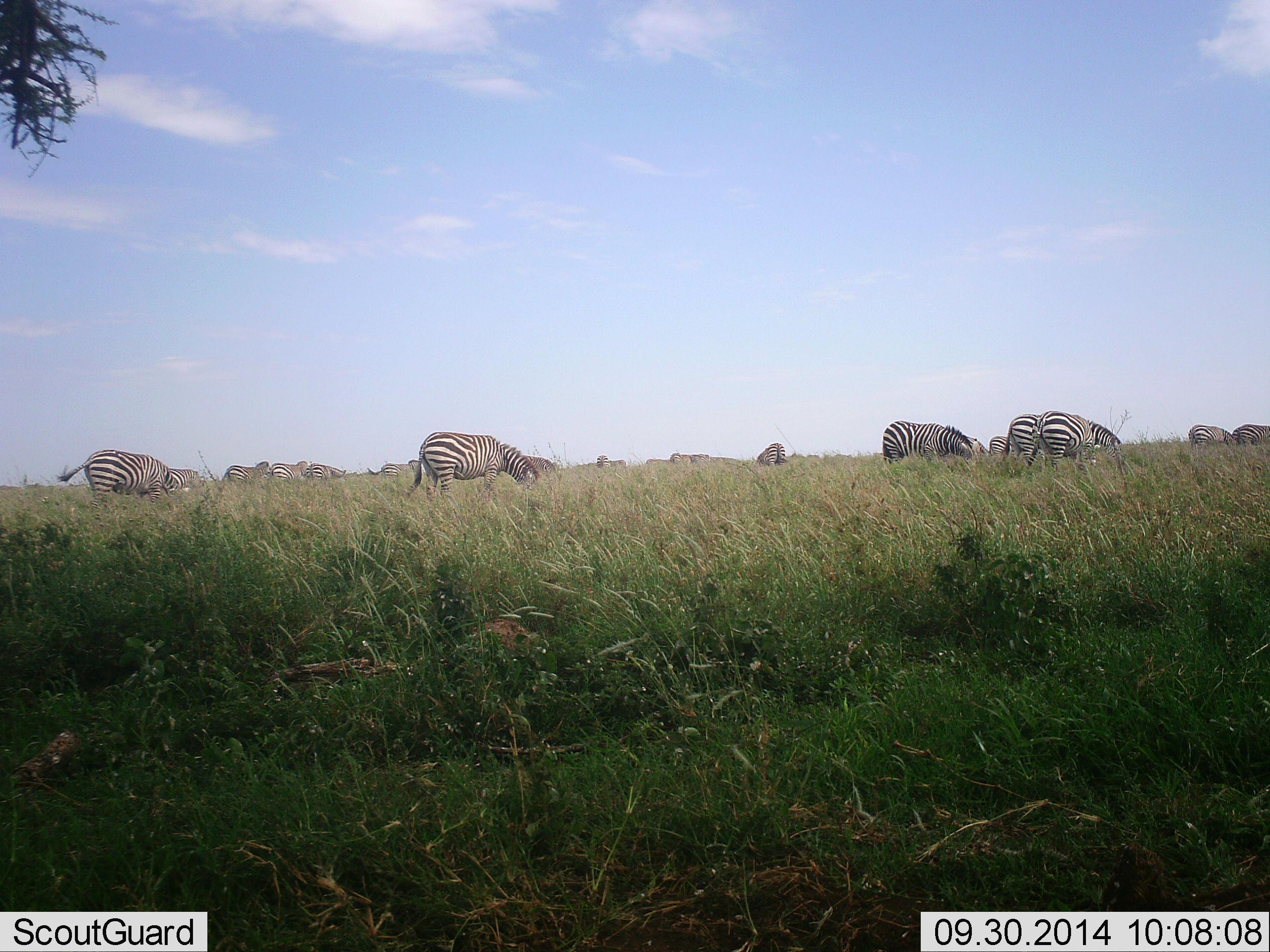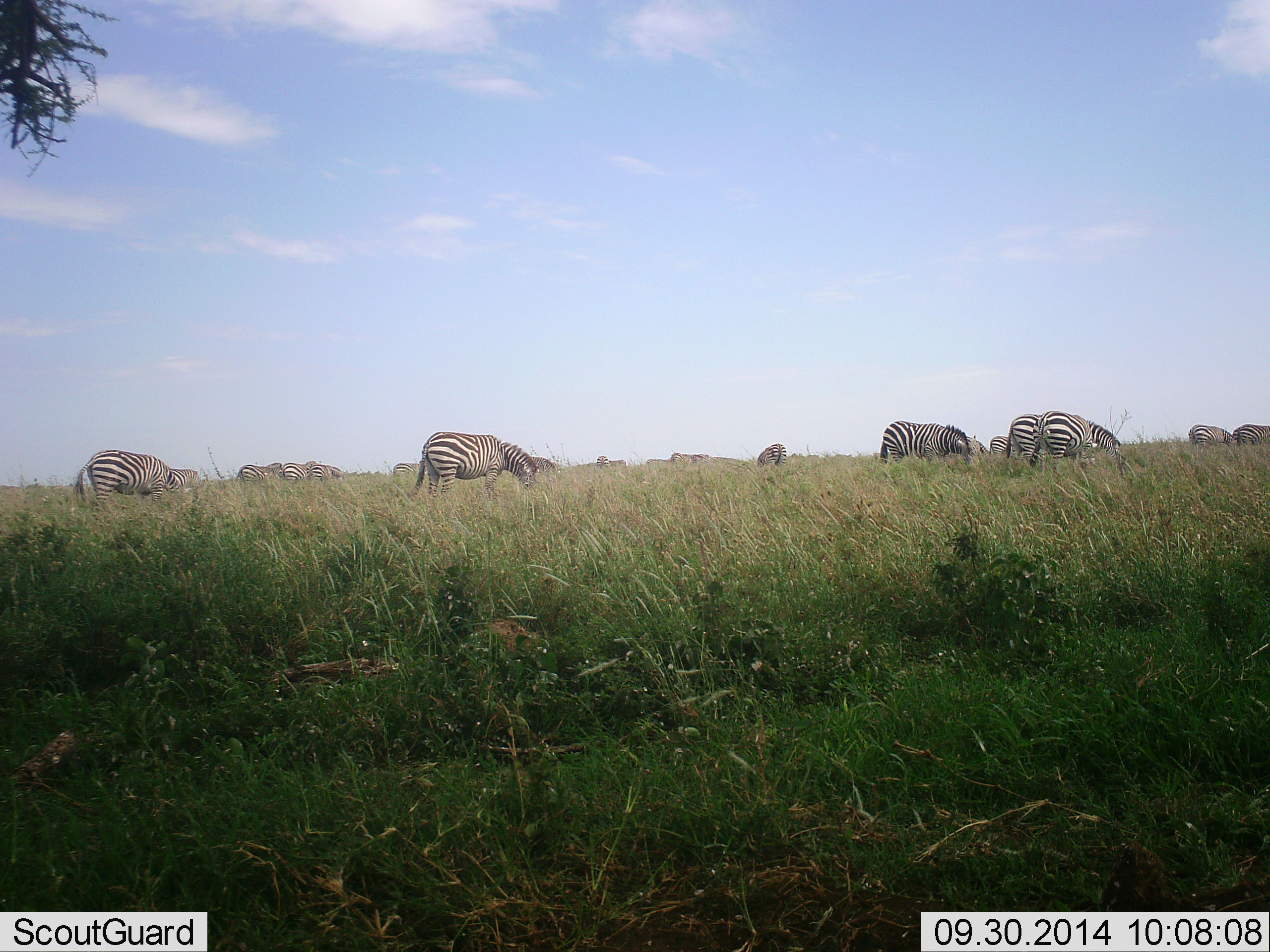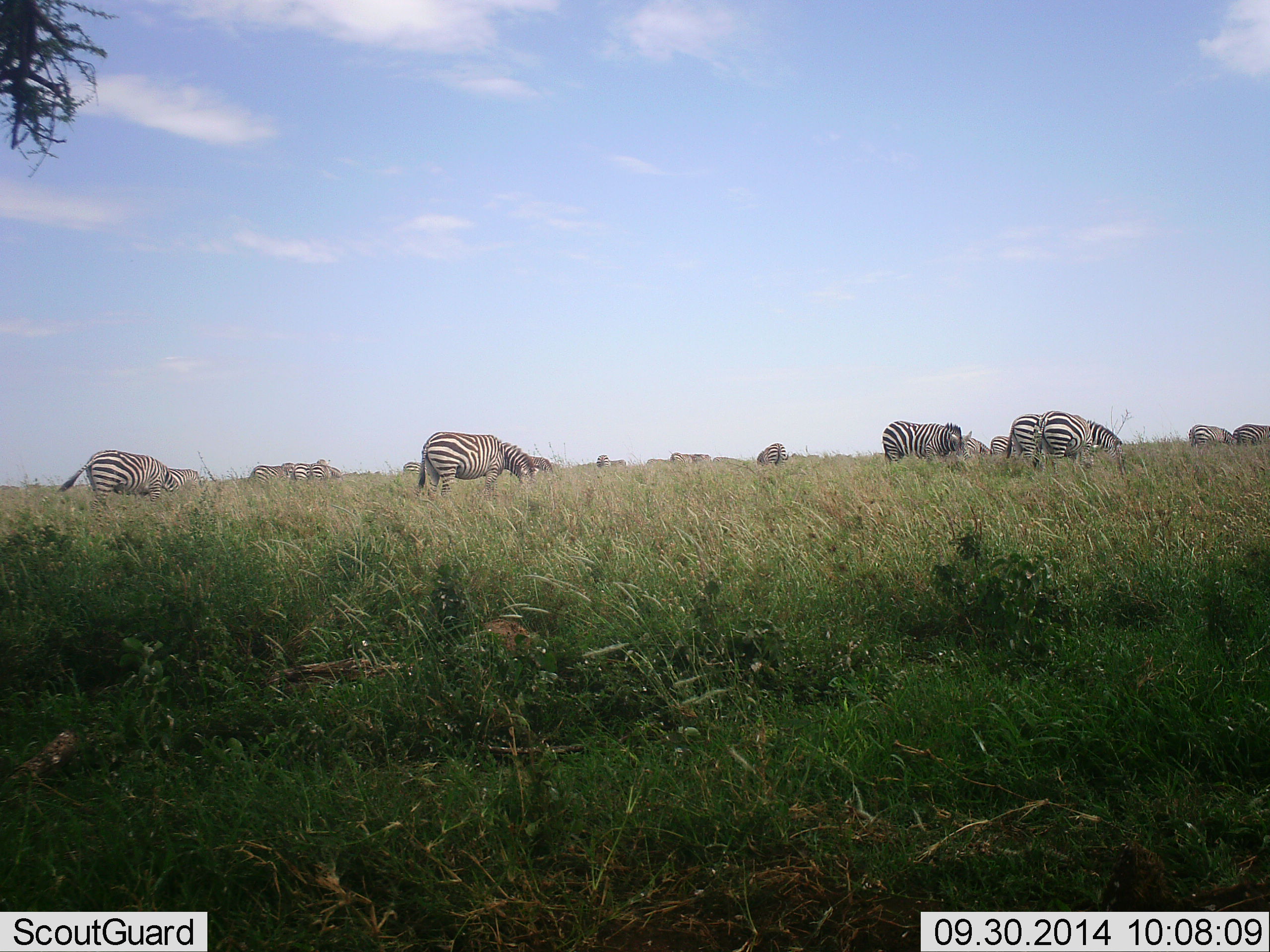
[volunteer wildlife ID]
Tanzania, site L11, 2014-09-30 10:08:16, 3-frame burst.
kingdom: Animalia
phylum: Chordata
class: Mammalia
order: Perissodactyla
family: Equidae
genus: Equus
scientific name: Equus quagga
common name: plains zebra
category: zebra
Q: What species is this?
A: Zebra (plains zebra) (Equus quagga).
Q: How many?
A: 11-50.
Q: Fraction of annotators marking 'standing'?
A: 40%.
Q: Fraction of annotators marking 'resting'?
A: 0%.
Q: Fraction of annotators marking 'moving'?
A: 10%.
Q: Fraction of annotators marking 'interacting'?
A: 0%.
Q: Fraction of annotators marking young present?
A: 0%.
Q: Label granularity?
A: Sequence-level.